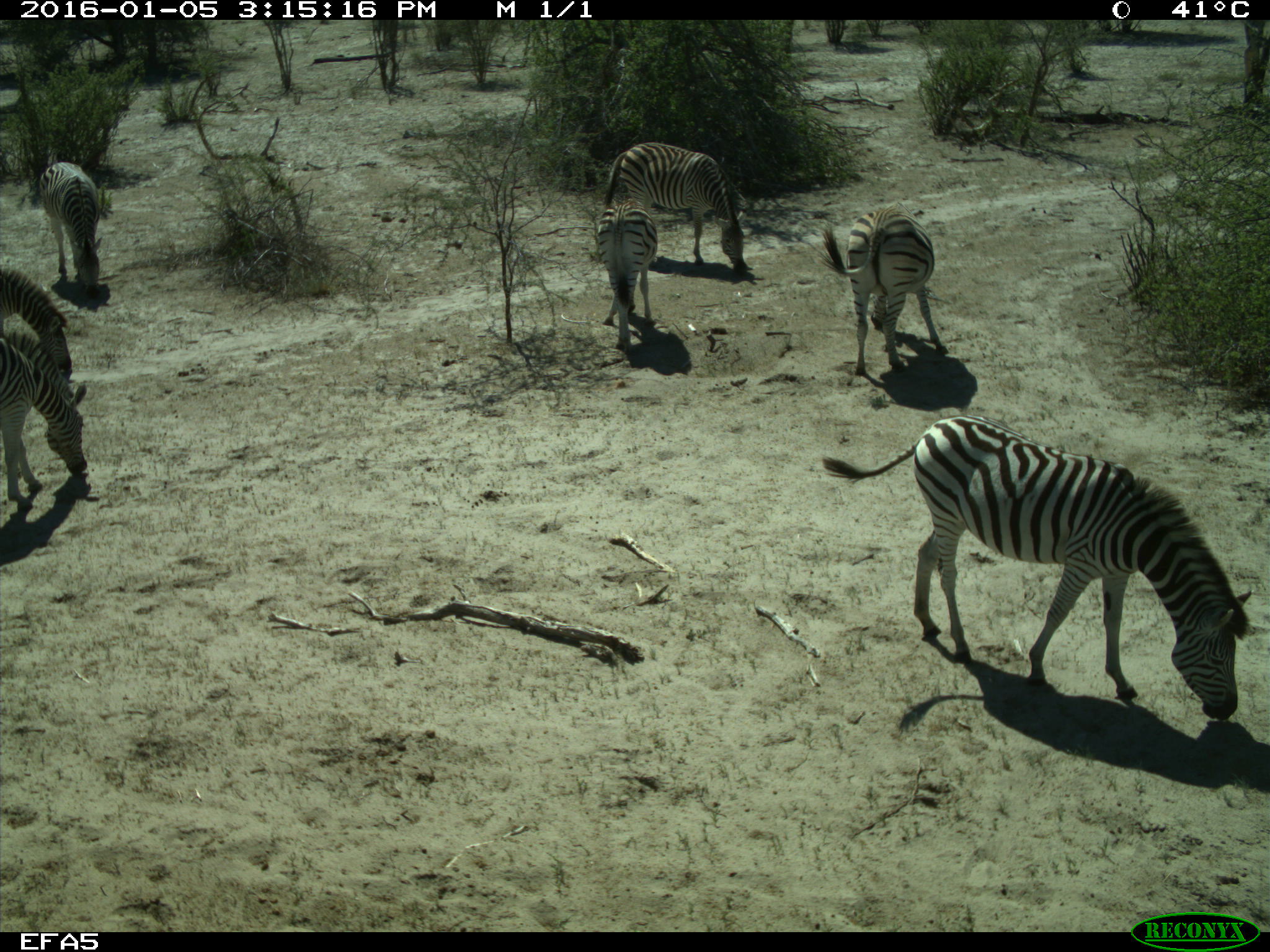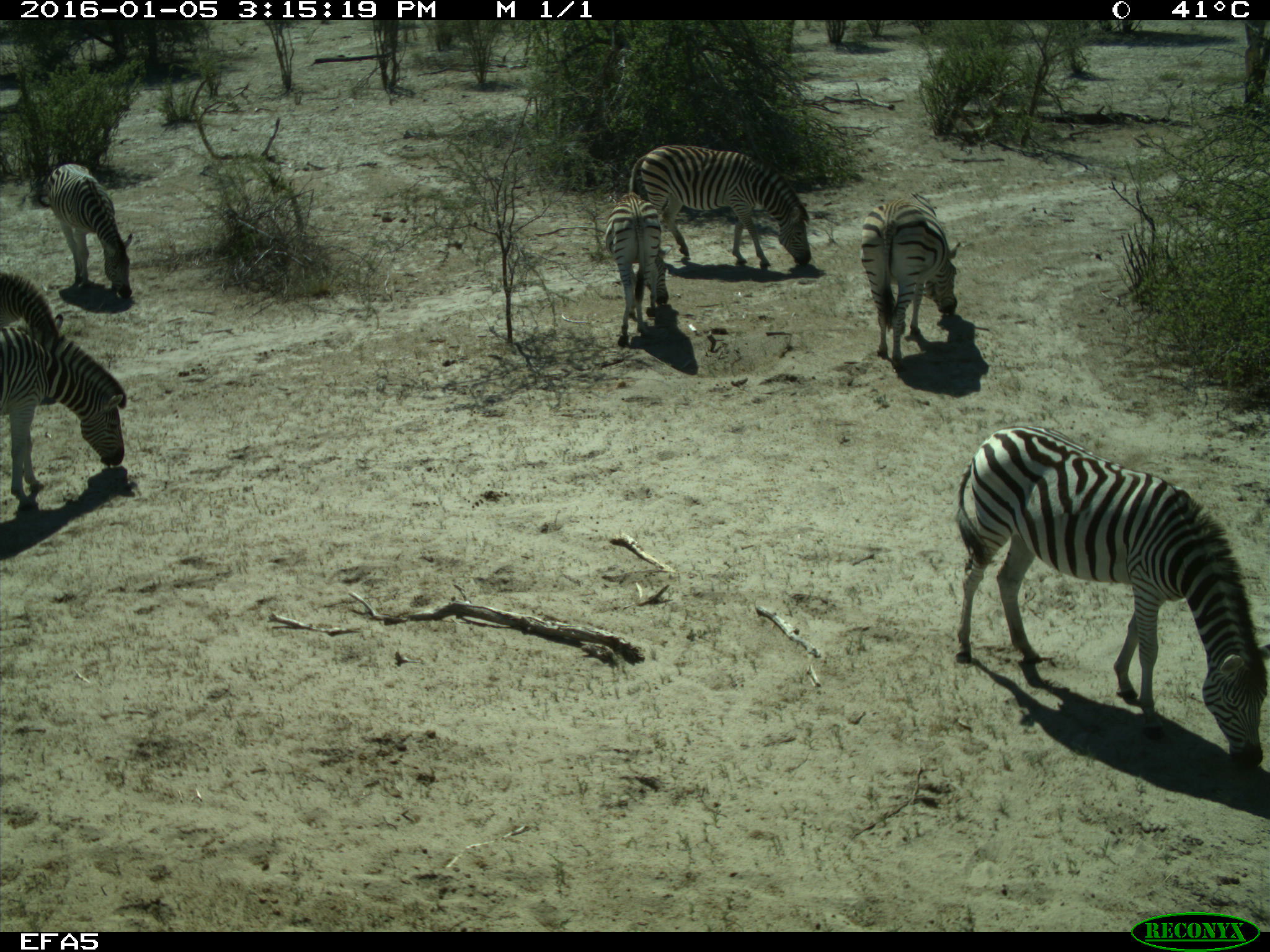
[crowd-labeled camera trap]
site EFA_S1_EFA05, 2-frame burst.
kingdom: Animalia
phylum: Chordata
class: Mammalia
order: Perissodactyla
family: Equidae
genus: Equus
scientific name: Equus quagga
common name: plains zebra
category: zebraplains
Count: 7.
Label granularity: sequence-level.